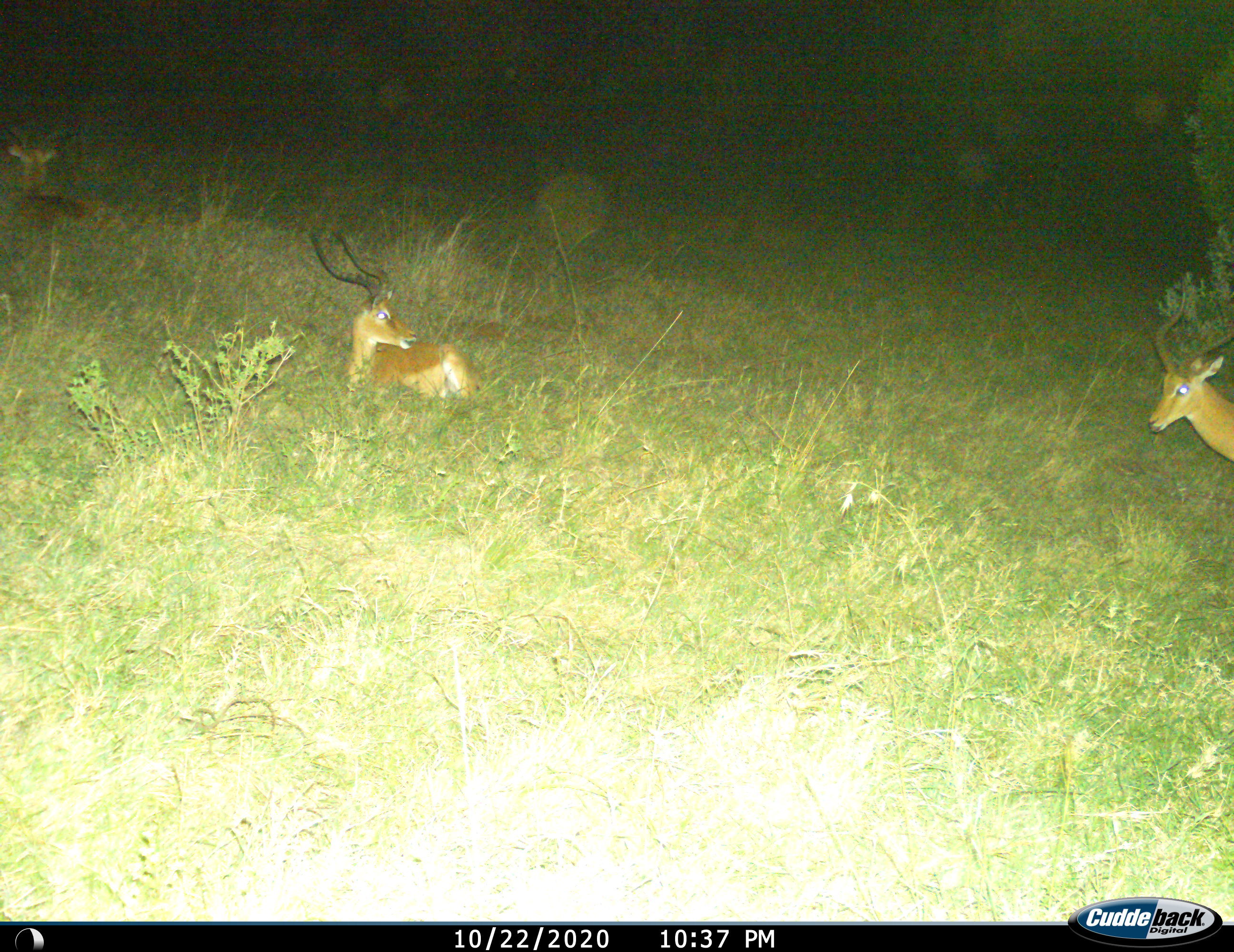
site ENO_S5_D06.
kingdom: Animalia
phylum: Chordata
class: Mammalia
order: Artiodactyla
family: Bovidae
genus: Aepyceros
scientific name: Aepyceros melampus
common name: impala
Impala (Aepyceros melampus), count 3. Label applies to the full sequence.